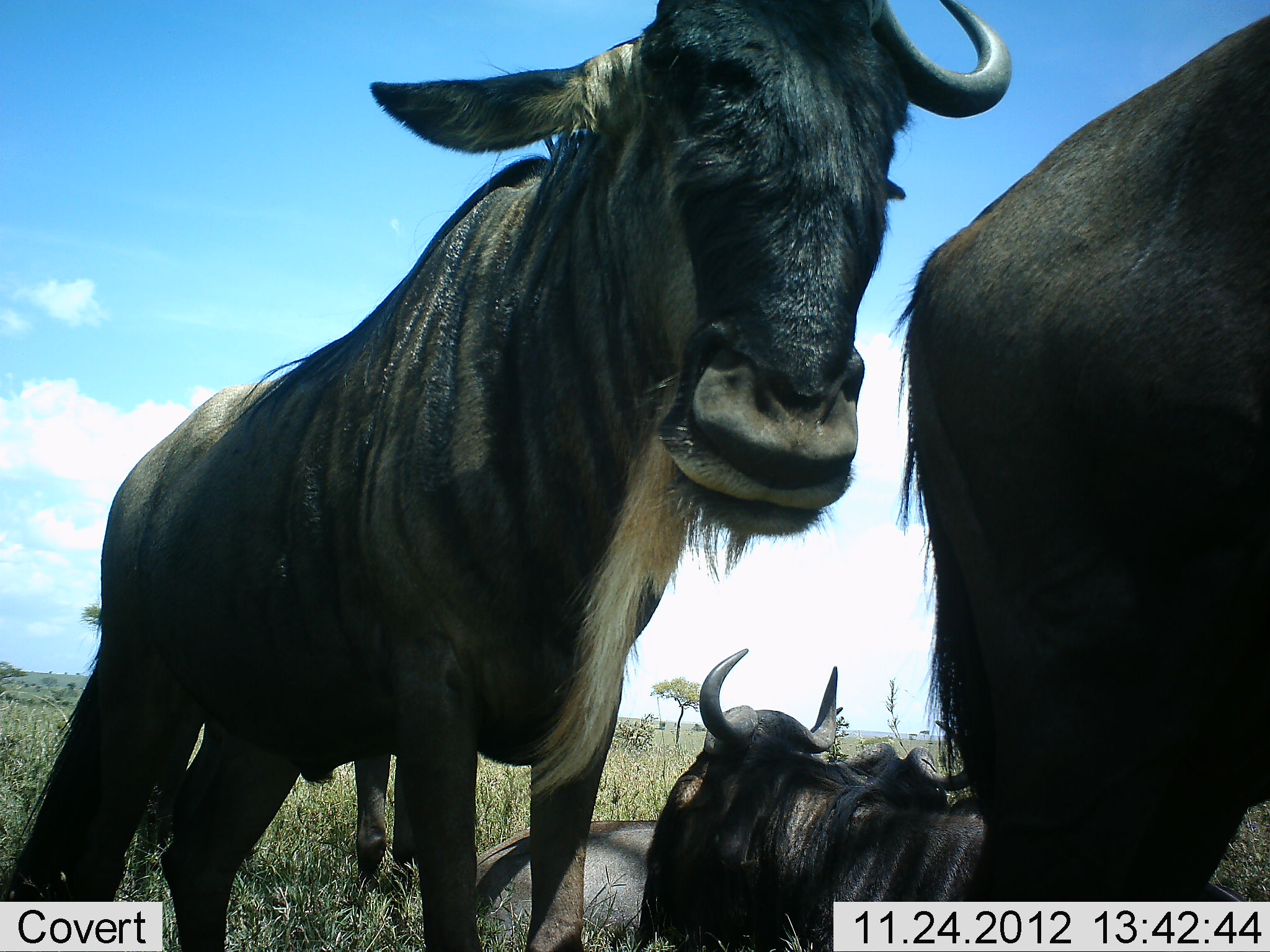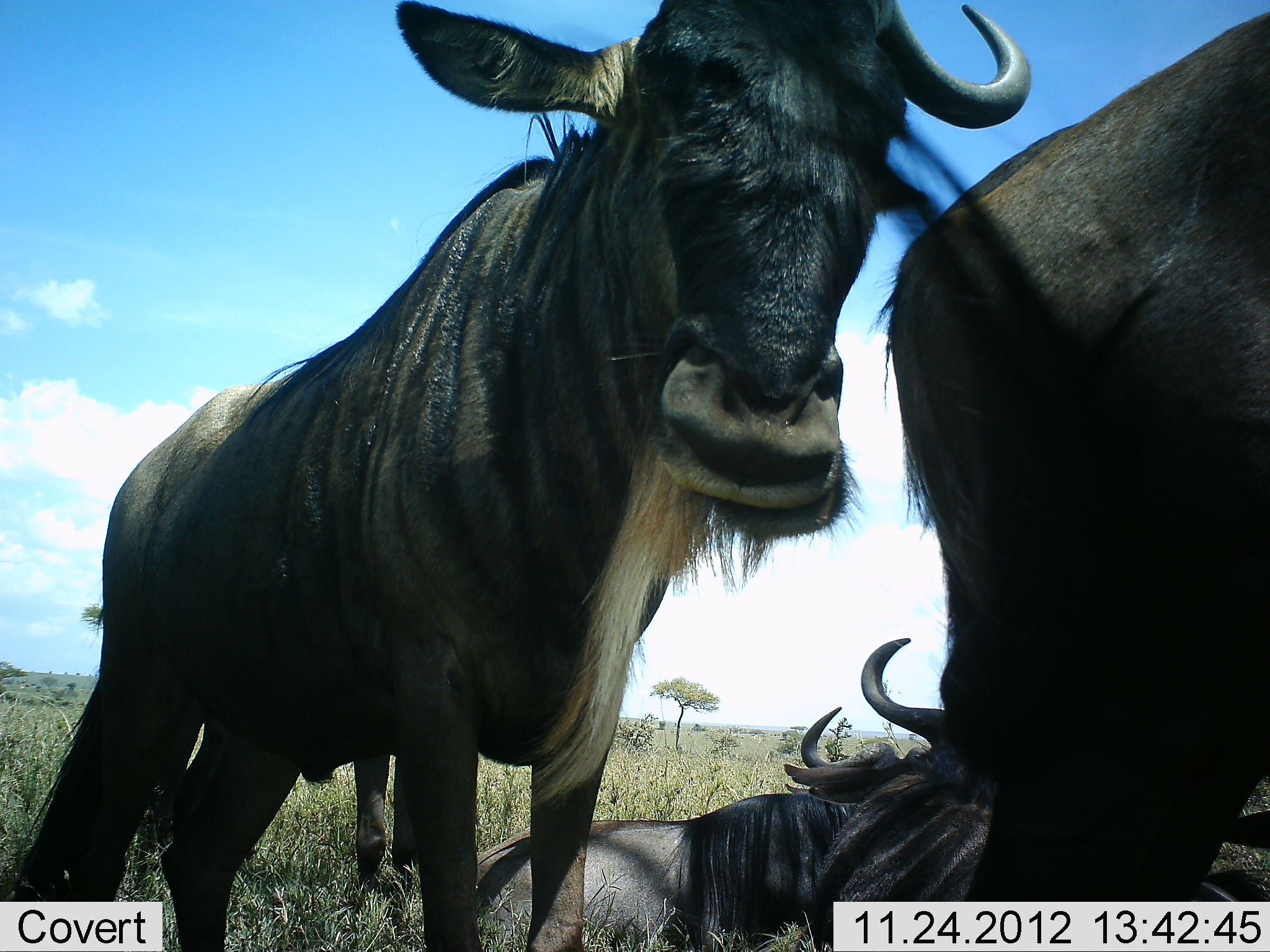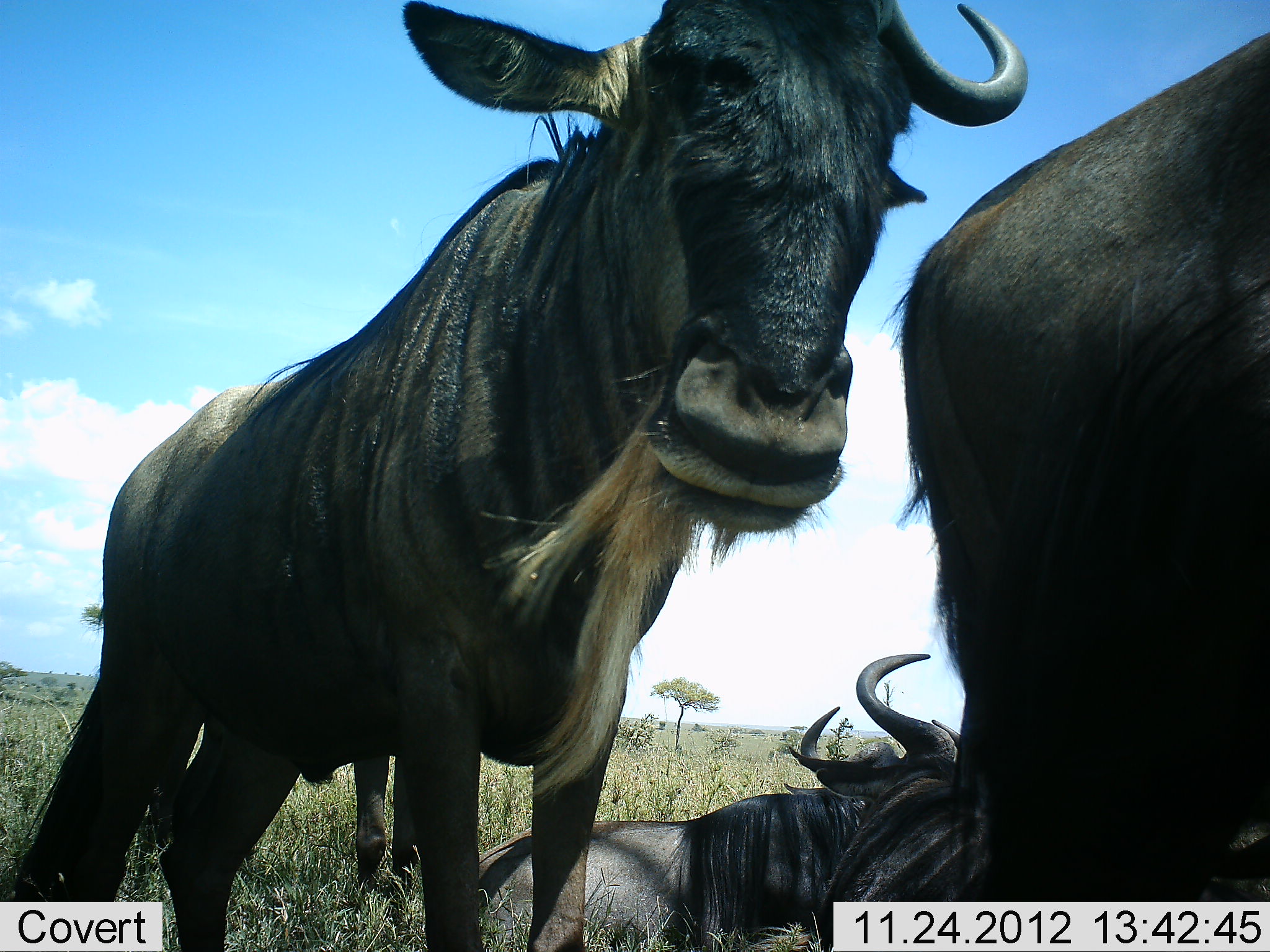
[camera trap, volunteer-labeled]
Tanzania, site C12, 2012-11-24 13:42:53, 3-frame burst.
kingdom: Animalia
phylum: Chordata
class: Mammalia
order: Artiodactyla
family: Bovidae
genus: Connochaetes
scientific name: Connochaetes taurinus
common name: blue wildebeest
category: wildebeest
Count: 4.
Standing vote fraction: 90%.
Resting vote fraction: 100%.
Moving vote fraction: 0%.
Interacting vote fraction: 0%.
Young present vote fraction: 0%.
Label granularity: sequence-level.